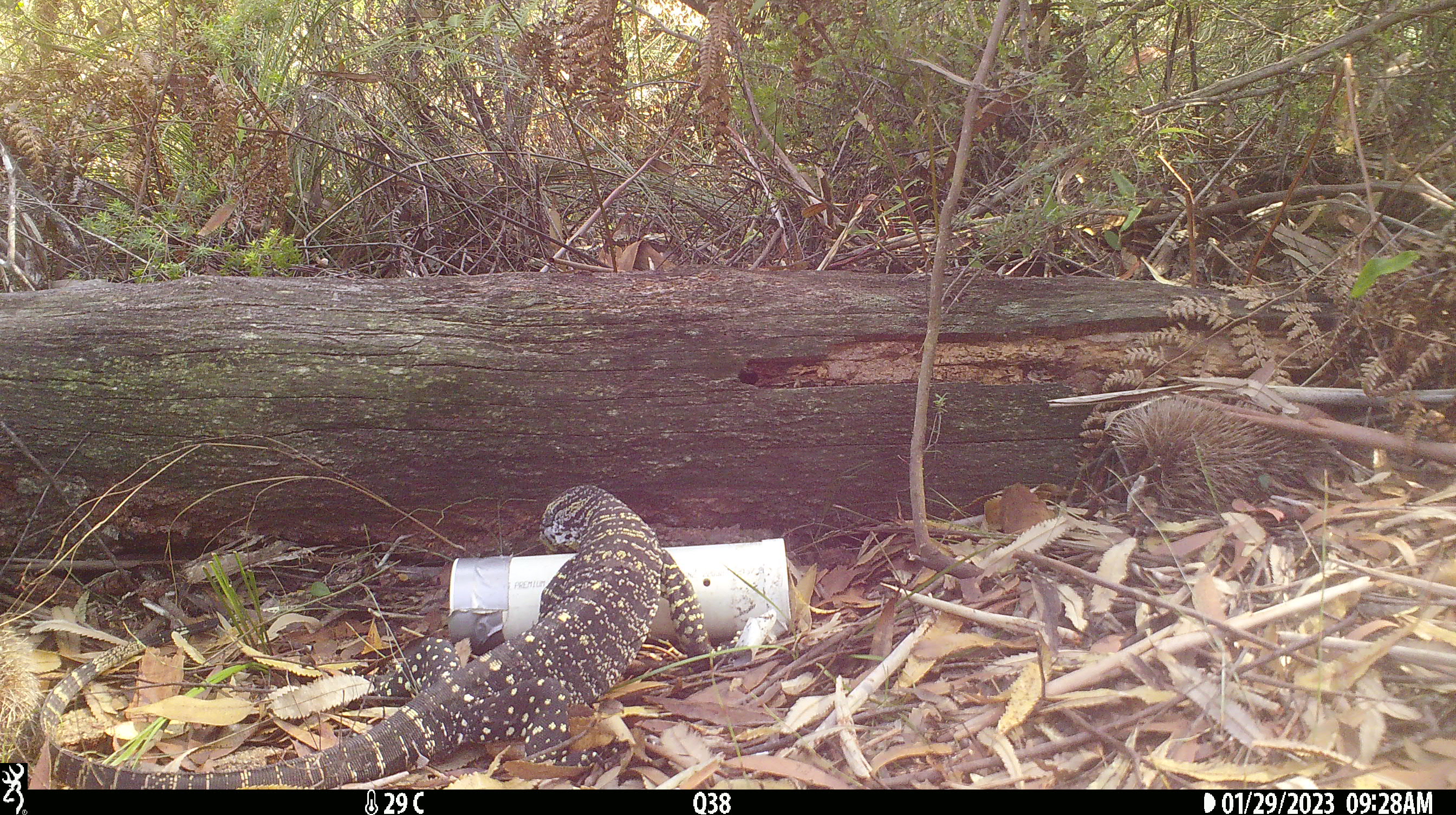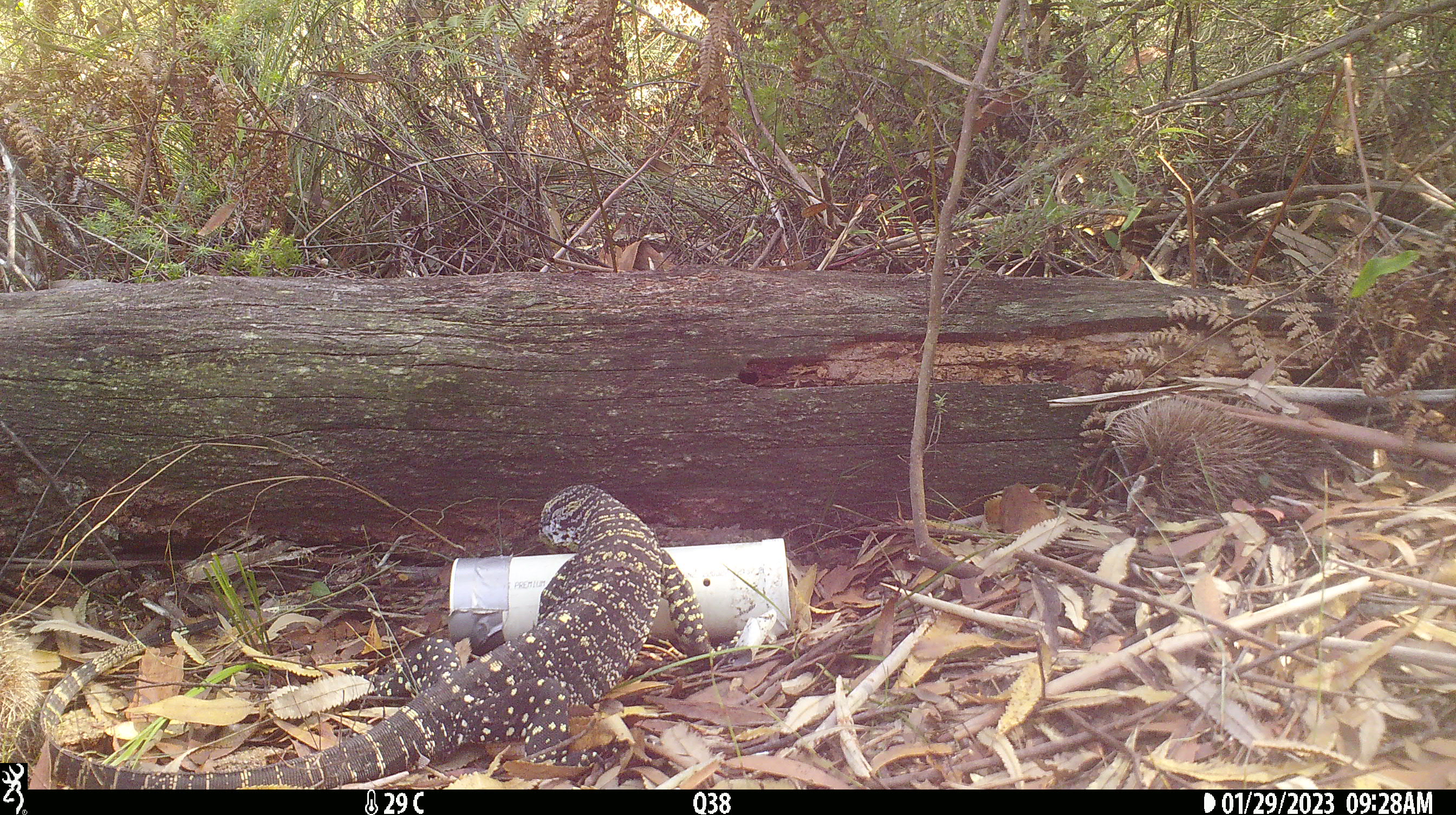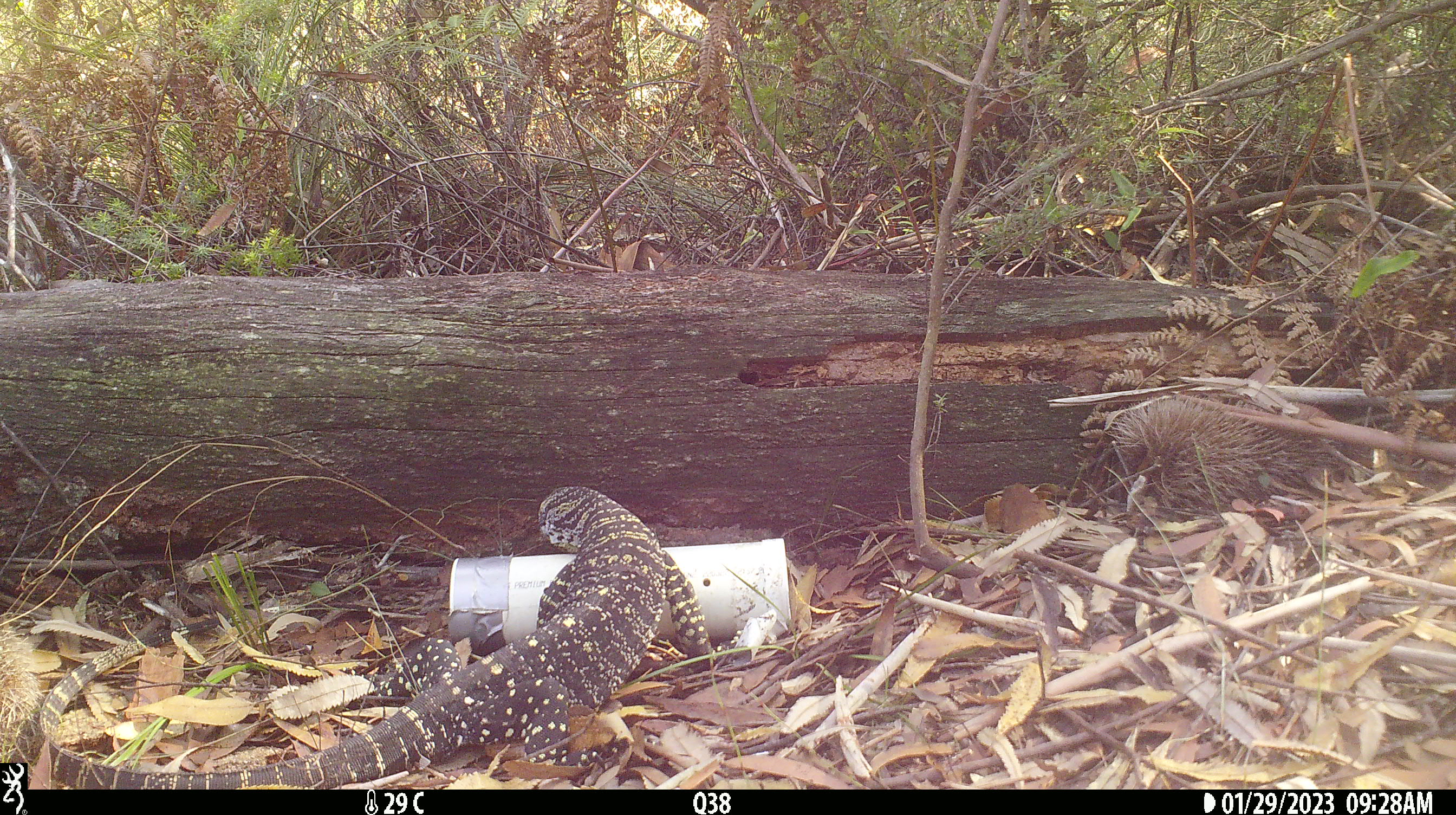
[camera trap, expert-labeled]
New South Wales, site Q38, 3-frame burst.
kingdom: Animalia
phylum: Chordata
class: Reptilia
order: Squamata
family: Varanidae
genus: Varanus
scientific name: Varanus varius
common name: lace monitor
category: goanna